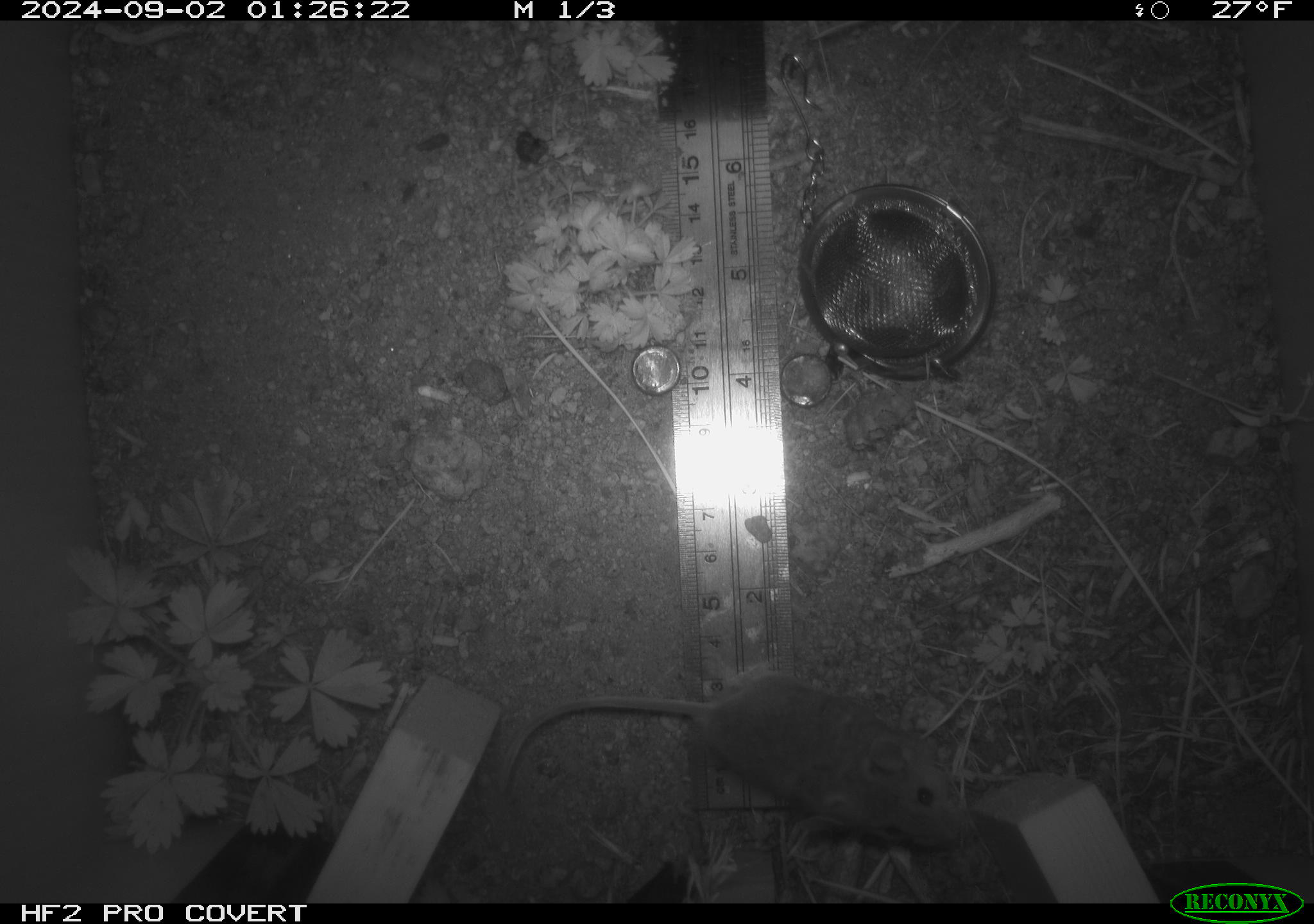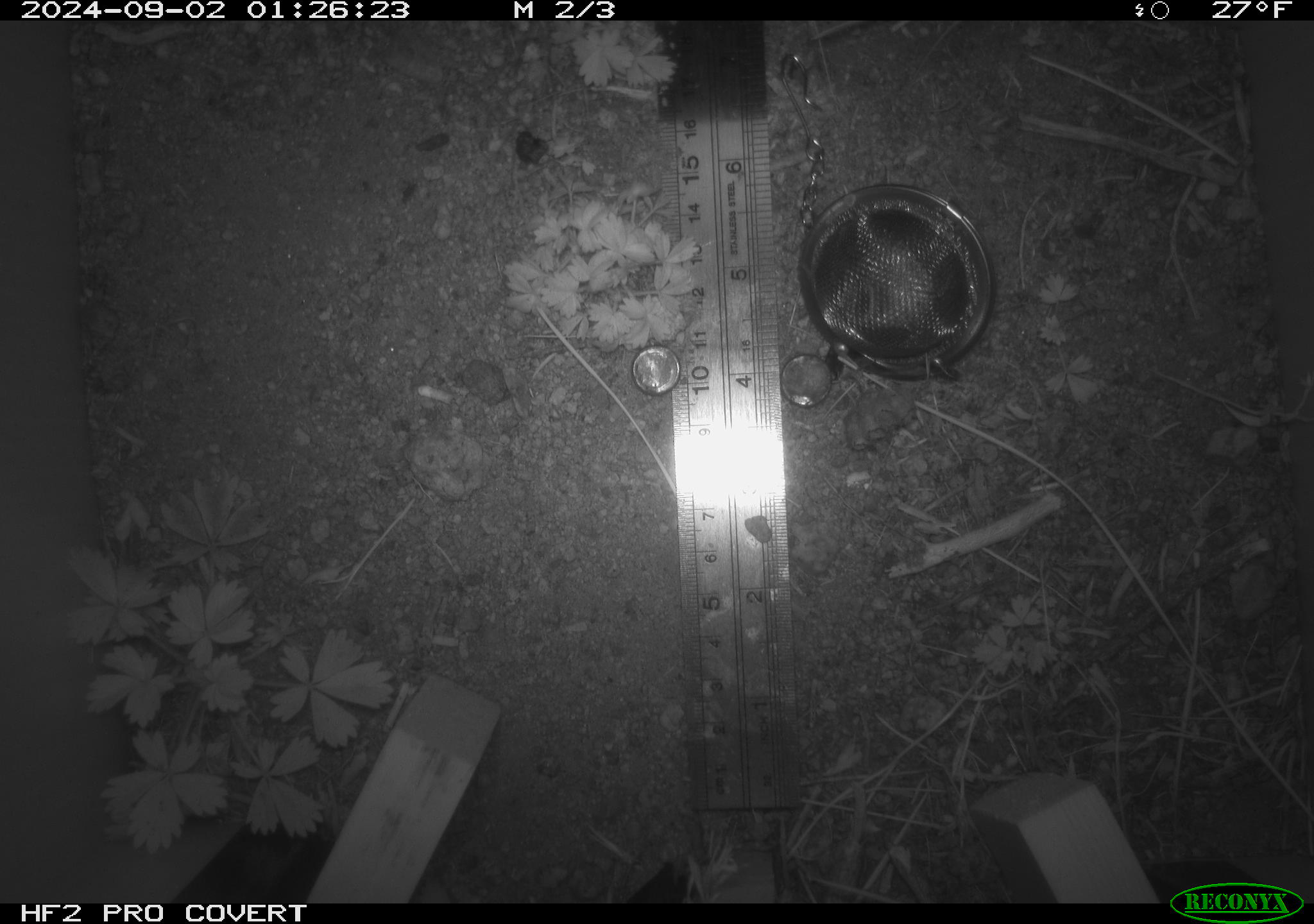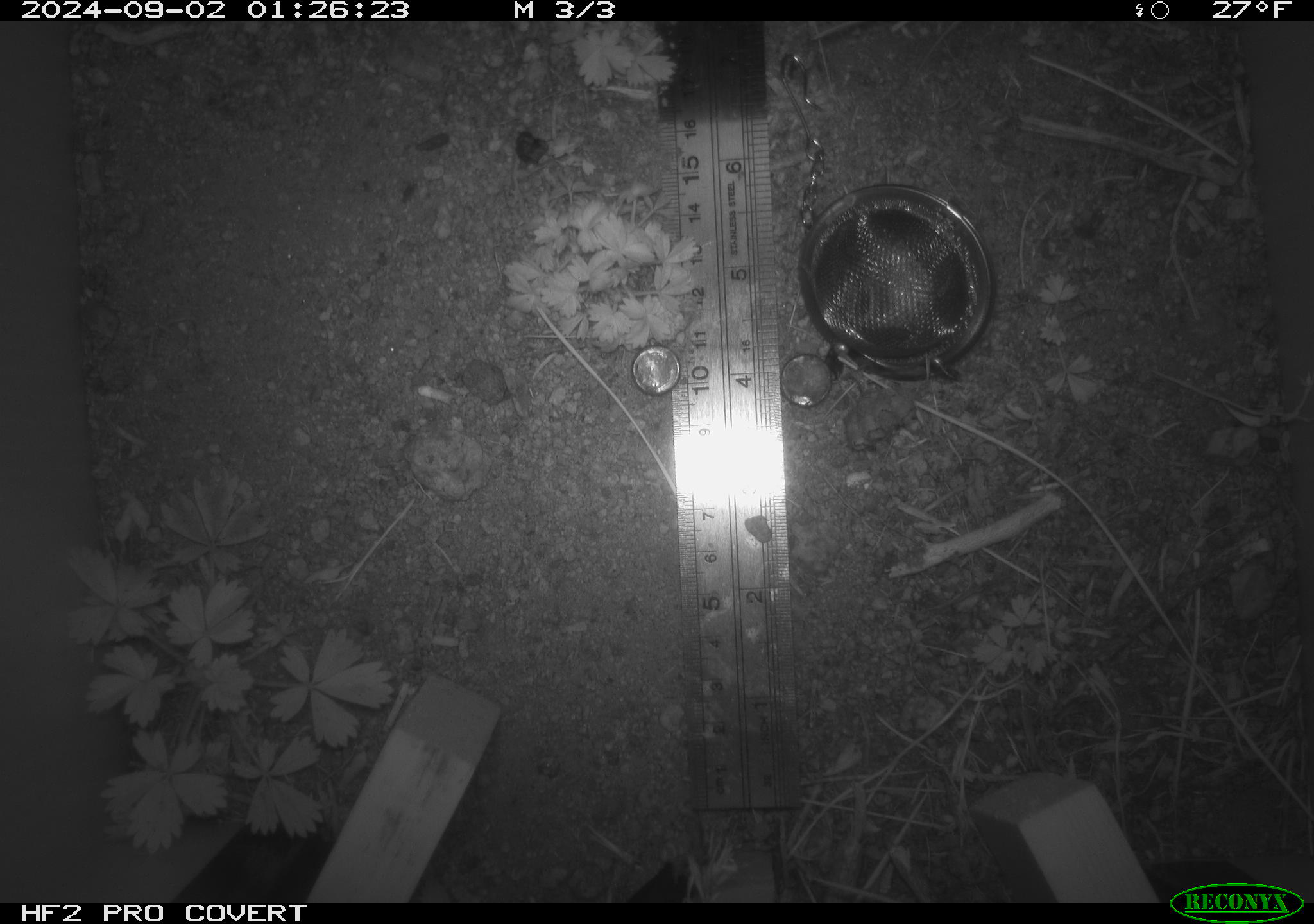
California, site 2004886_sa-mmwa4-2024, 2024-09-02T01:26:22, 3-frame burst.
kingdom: Animalia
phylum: Chordata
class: Mammalia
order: Rodentia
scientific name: Rodentia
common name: mouse species